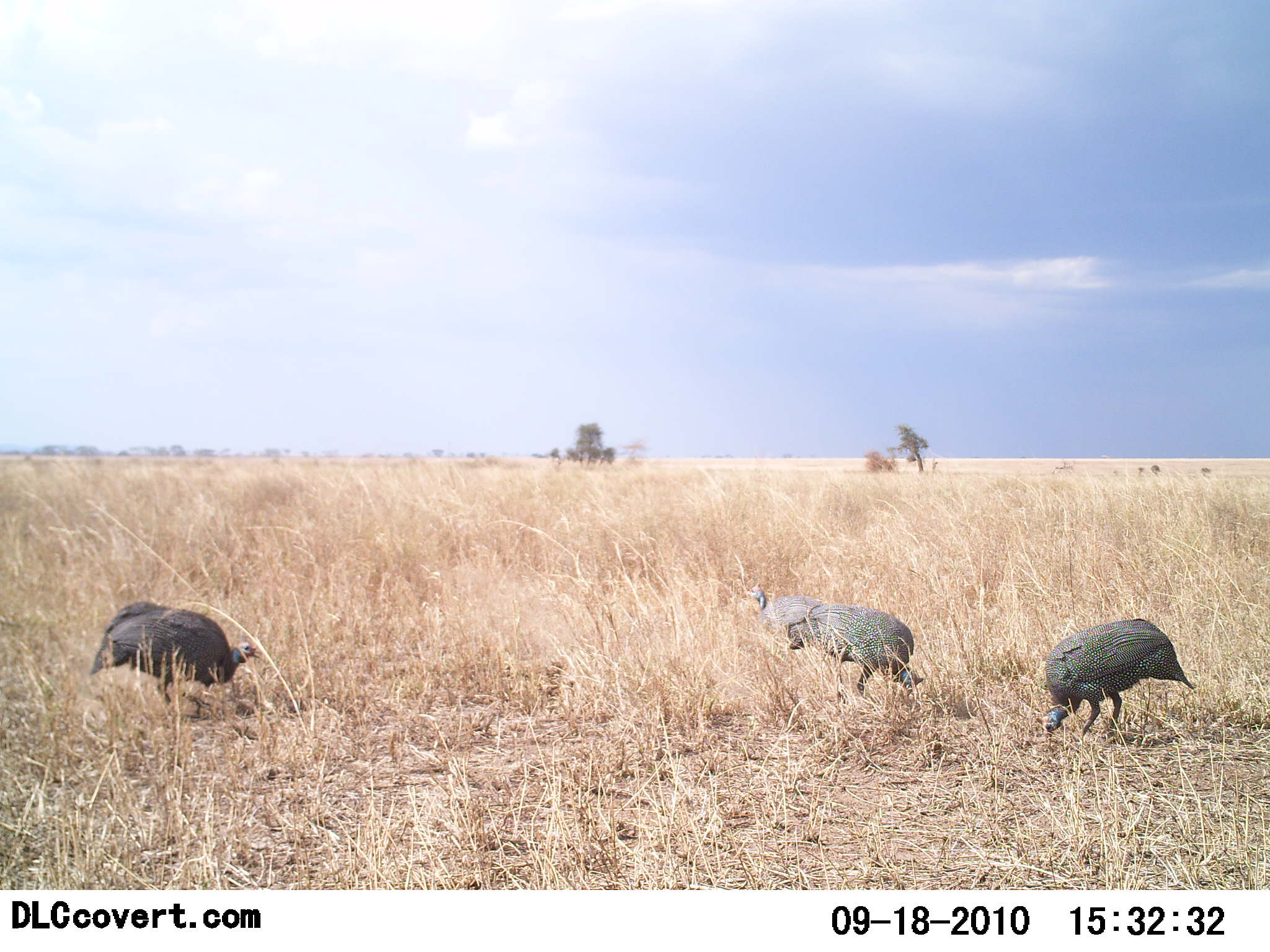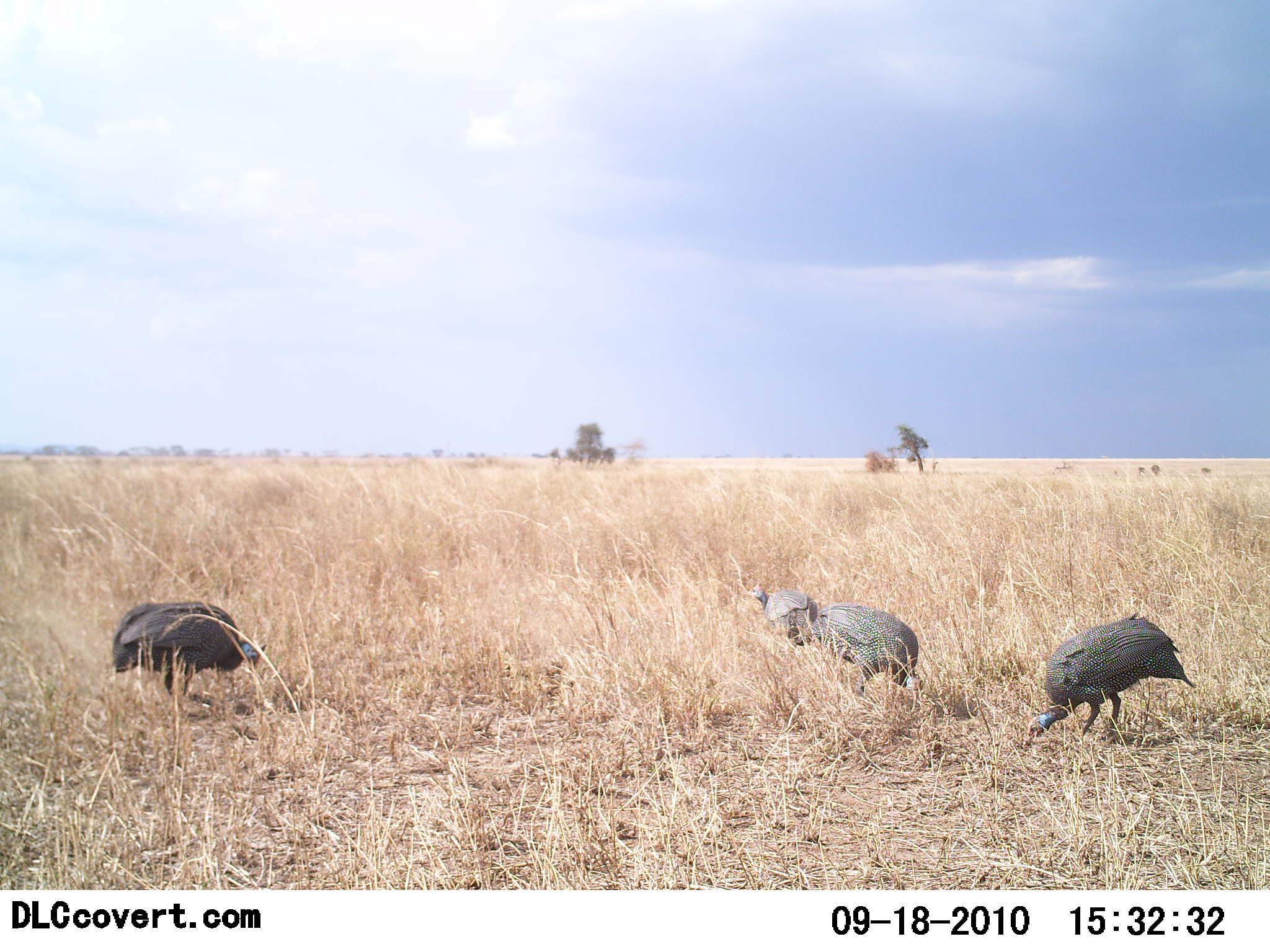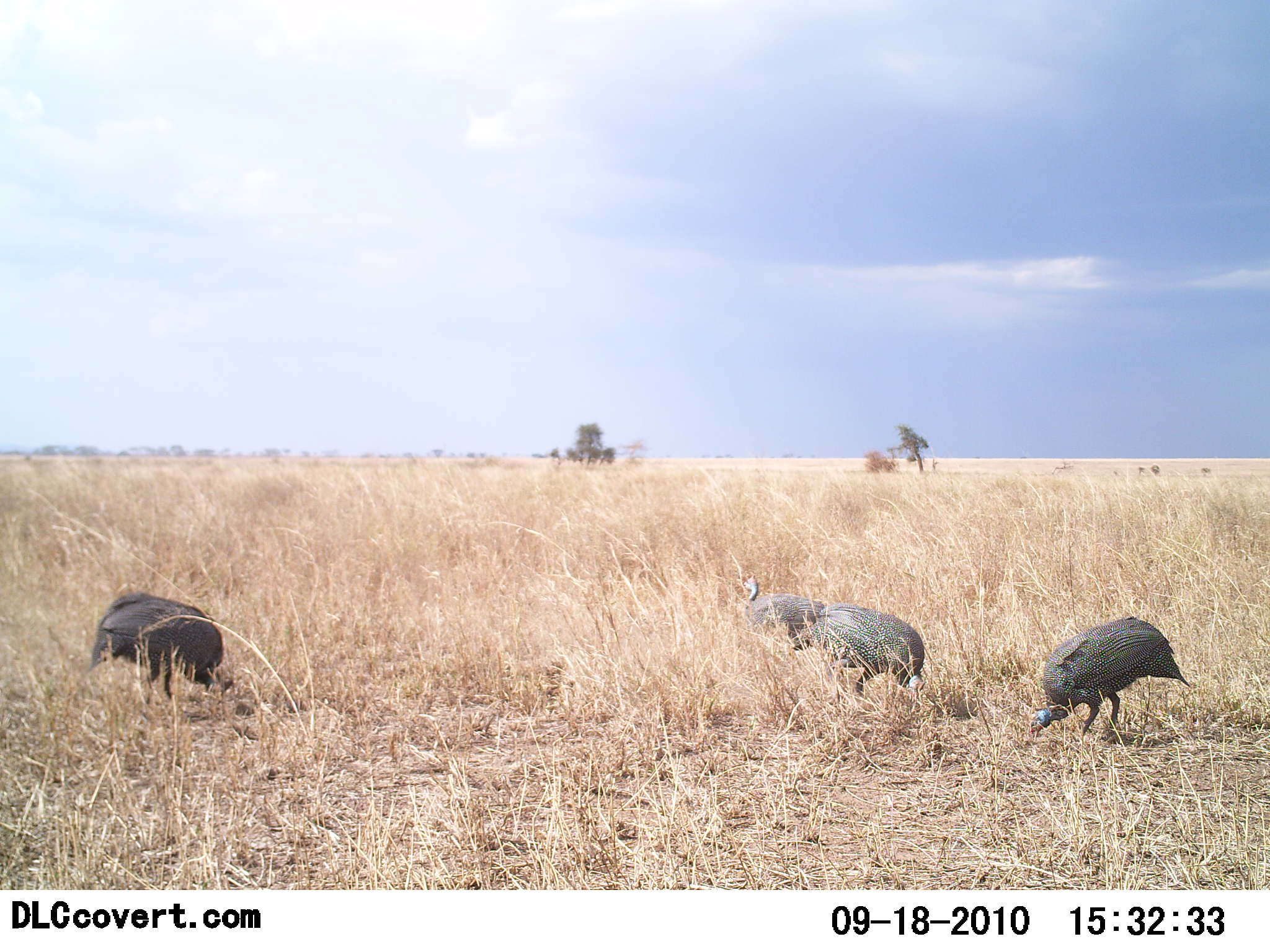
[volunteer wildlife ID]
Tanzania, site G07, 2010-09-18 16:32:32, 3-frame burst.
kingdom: Animalia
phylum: Chordata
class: Aves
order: Galliformes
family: Numididae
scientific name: Numididae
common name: guinea fowl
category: guineafowl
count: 4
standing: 20%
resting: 0%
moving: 7%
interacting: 0%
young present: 7%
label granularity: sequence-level